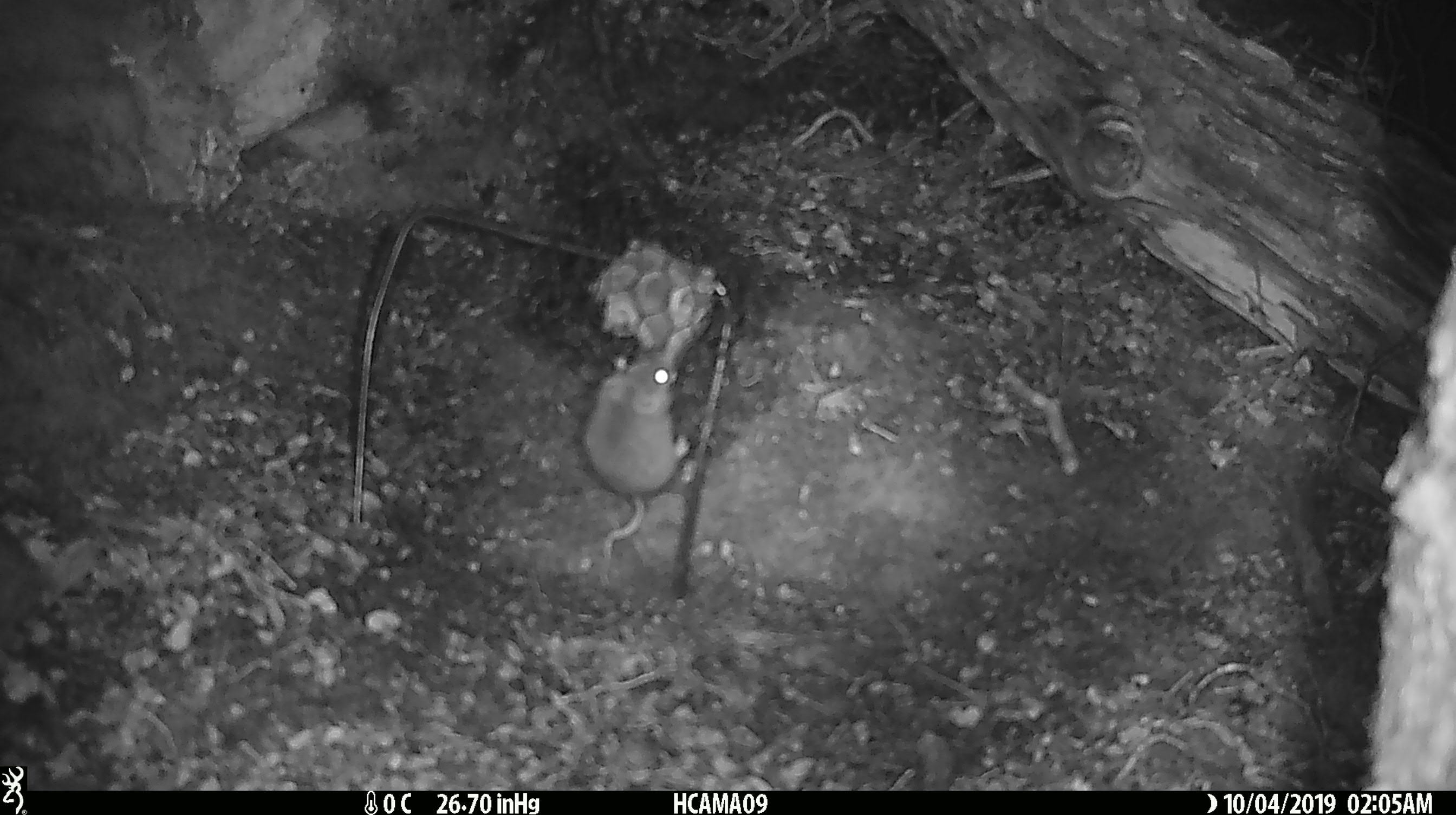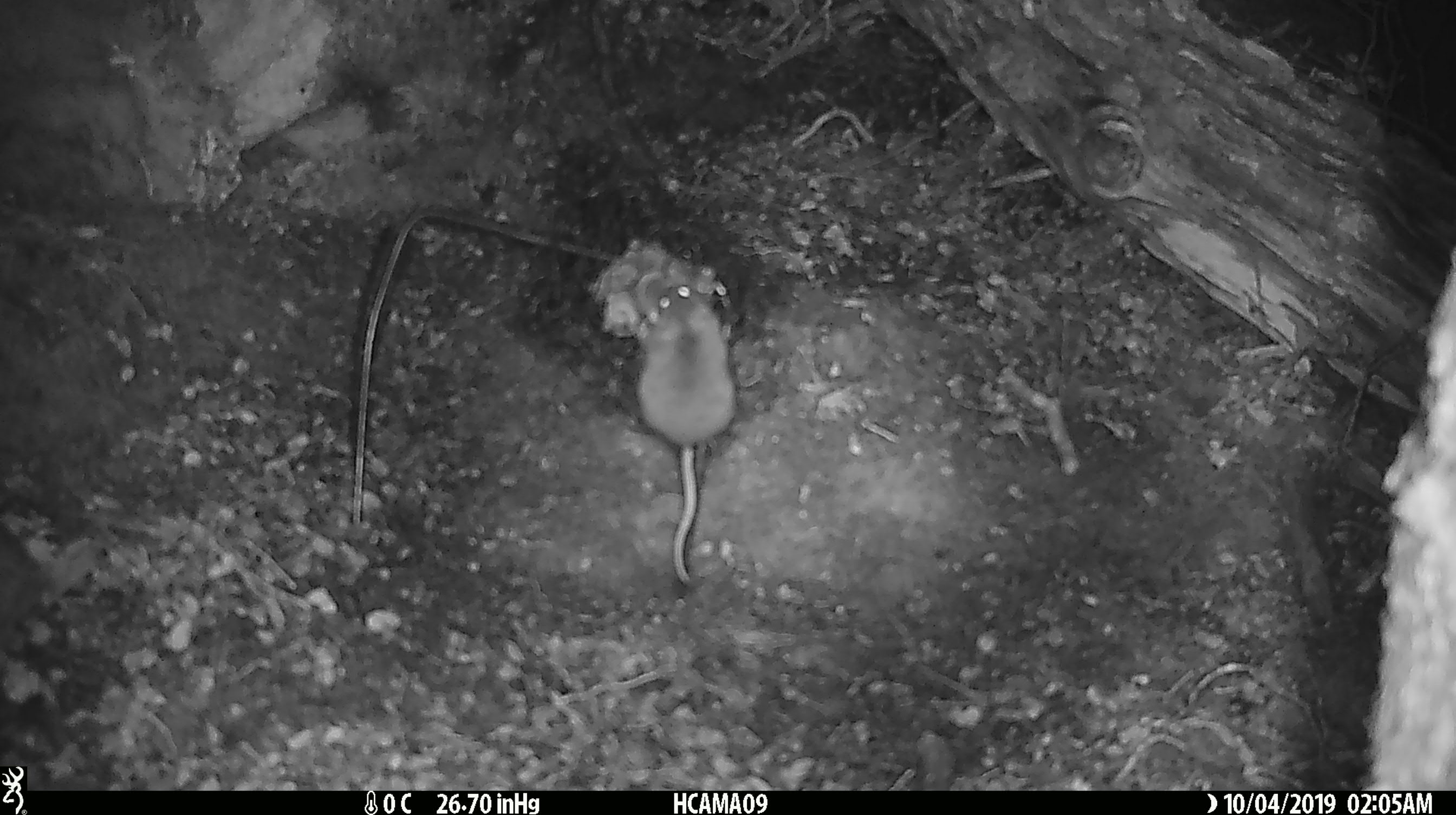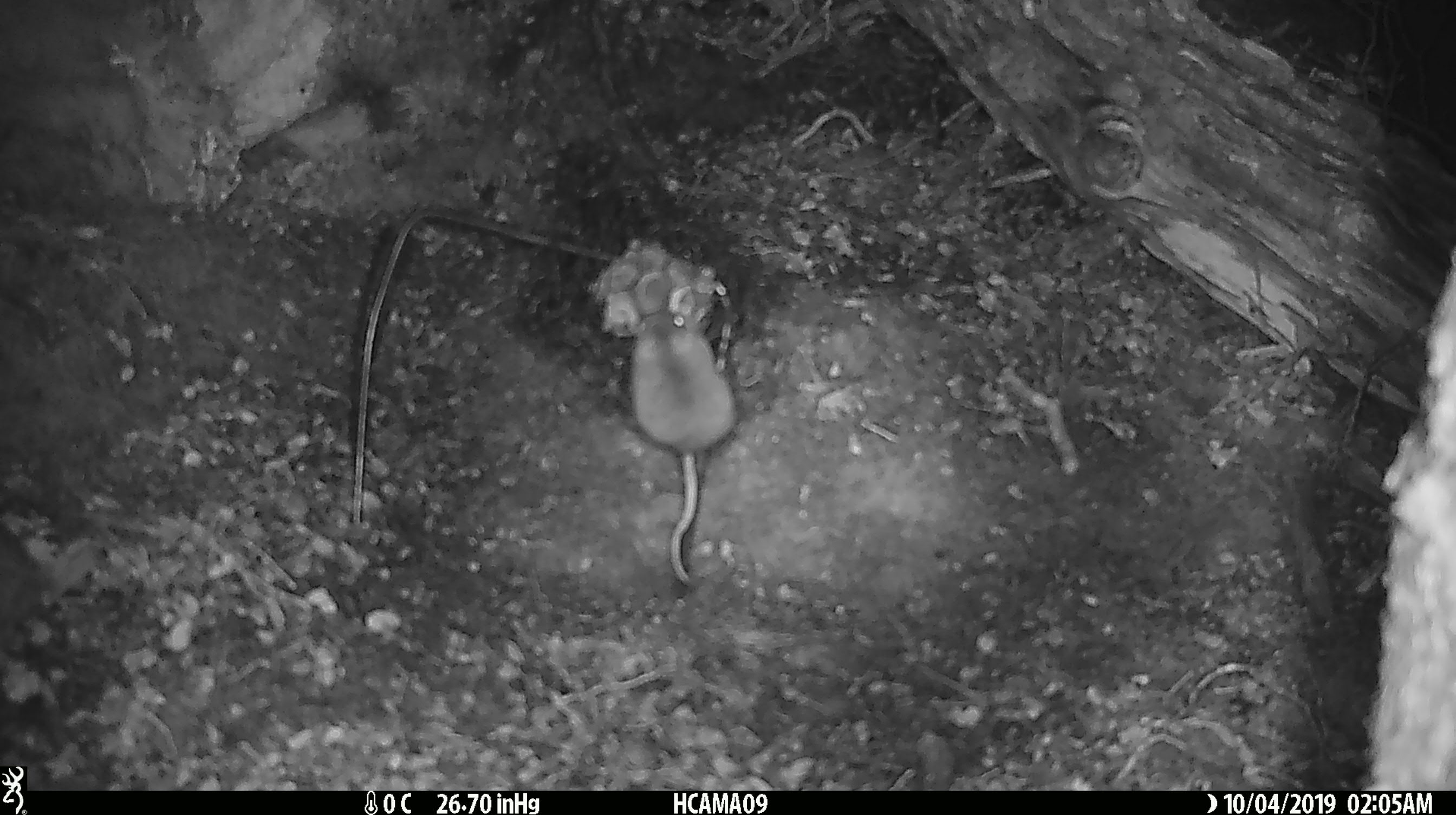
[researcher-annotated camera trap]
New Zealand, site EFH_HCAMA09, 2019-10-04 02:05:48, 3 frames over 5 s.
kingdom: Animalia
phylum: Chordata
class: Mammalia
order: Rodentia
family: Muridae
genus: Mus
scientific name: Mus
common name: mouse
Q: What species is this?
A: Mouse (Mus).